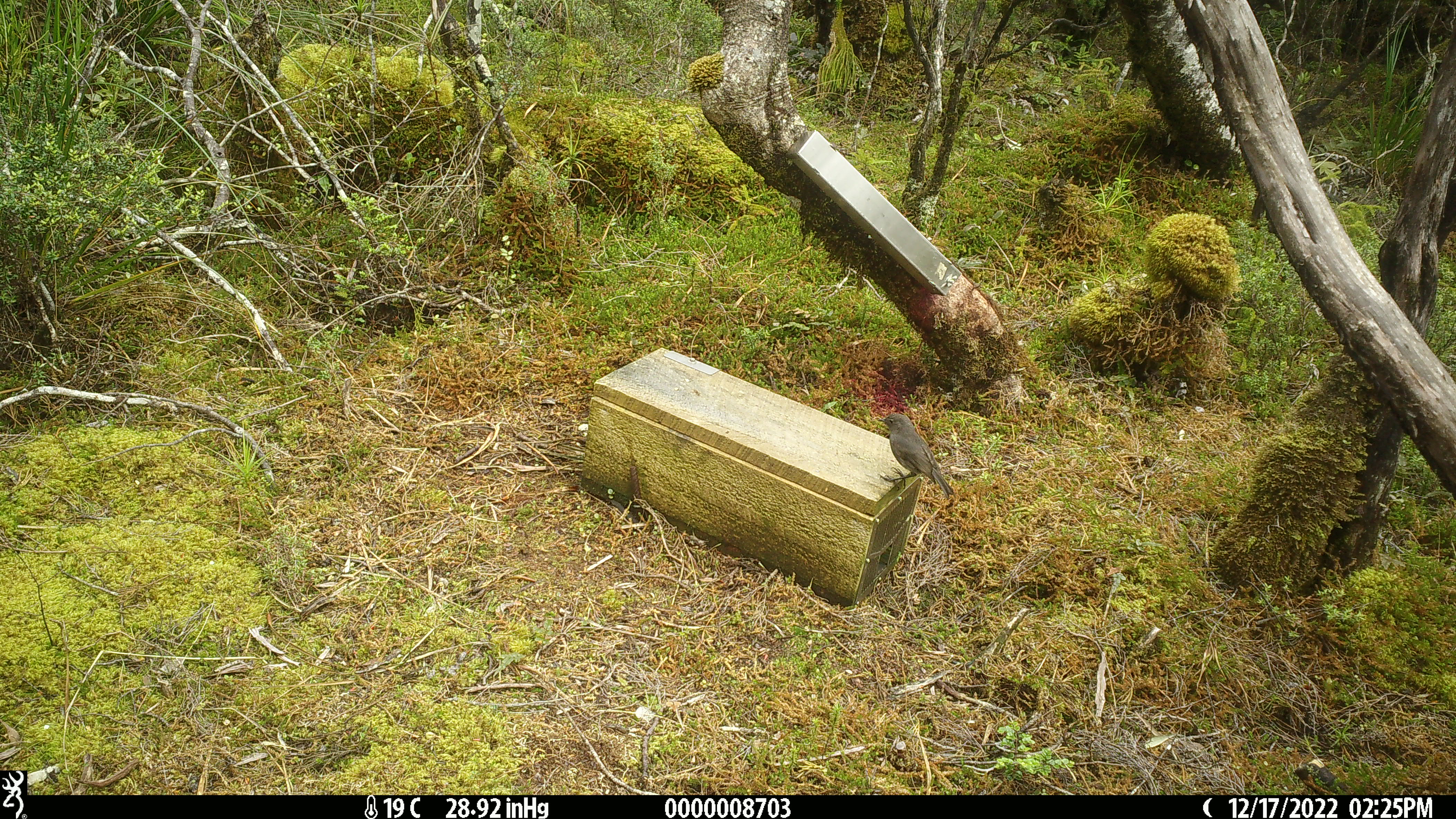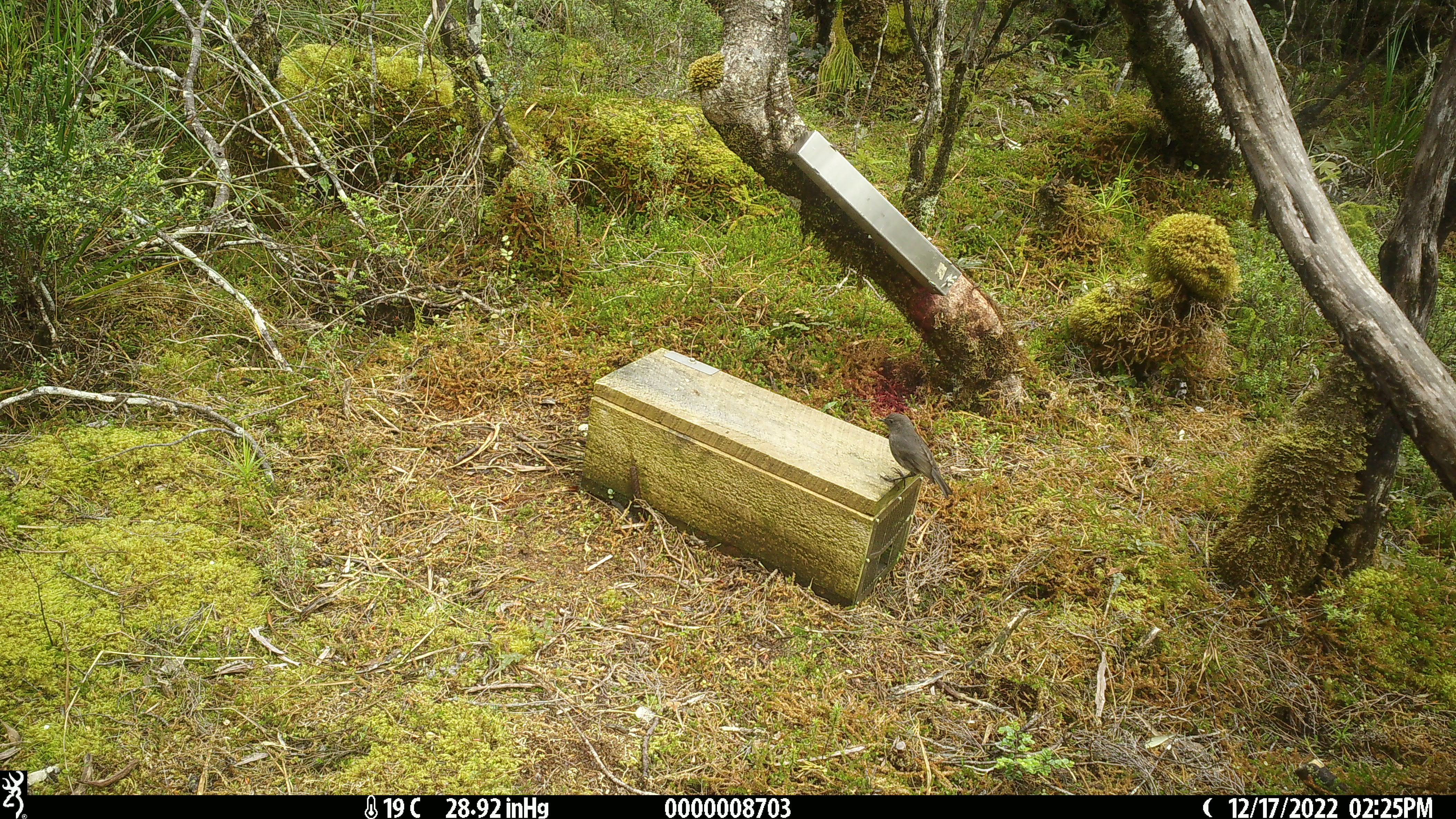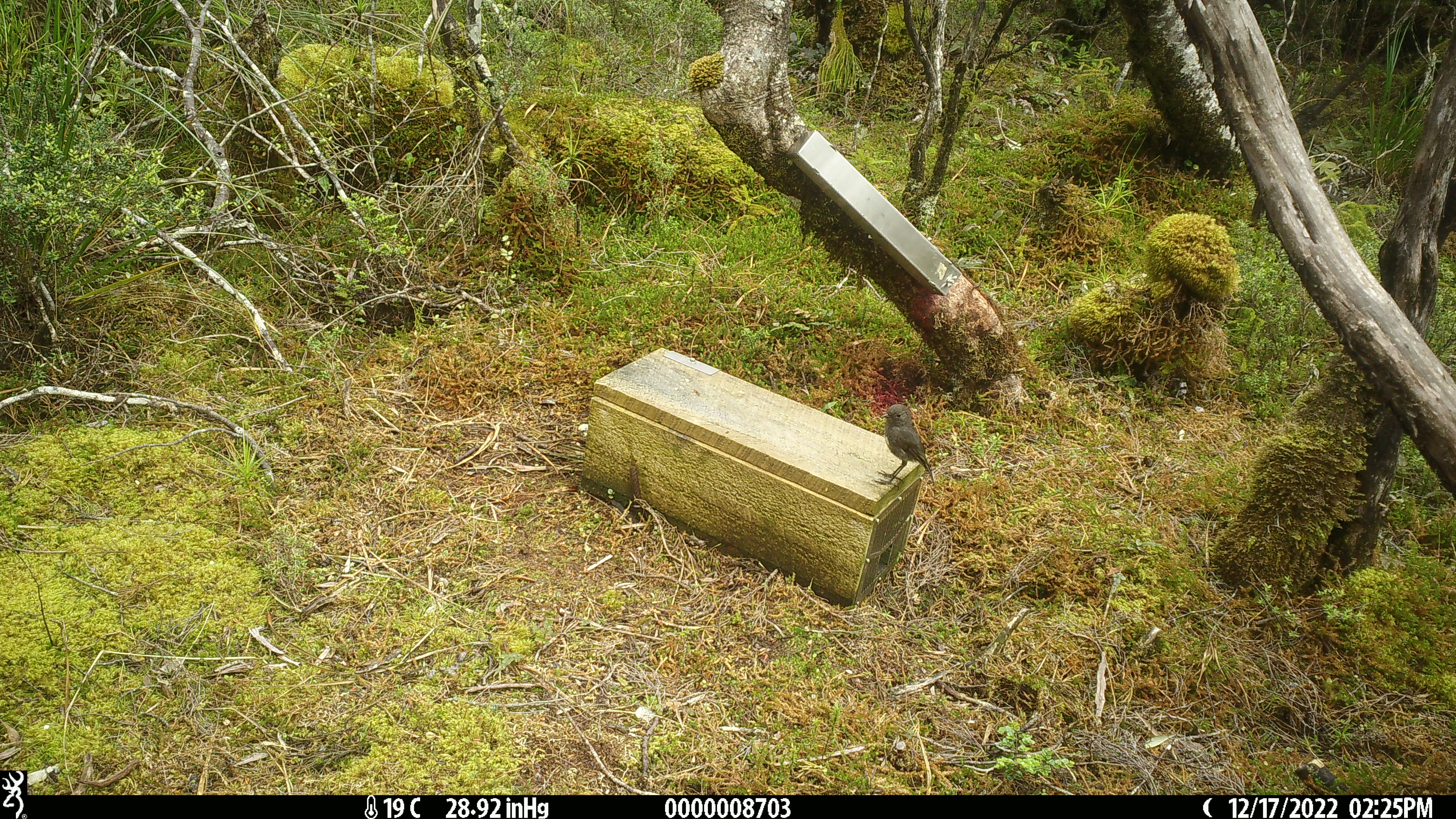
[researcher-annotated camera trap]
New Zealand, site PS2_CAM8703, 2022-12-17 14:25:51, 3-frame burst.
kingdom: Animalia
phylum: Chordata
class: Aves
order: Passeriformes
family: Petroicidae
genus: Petroica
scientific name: Petroica australis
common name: new zealand robin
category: robin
Robin (new zealand robin) (Petroica australis).